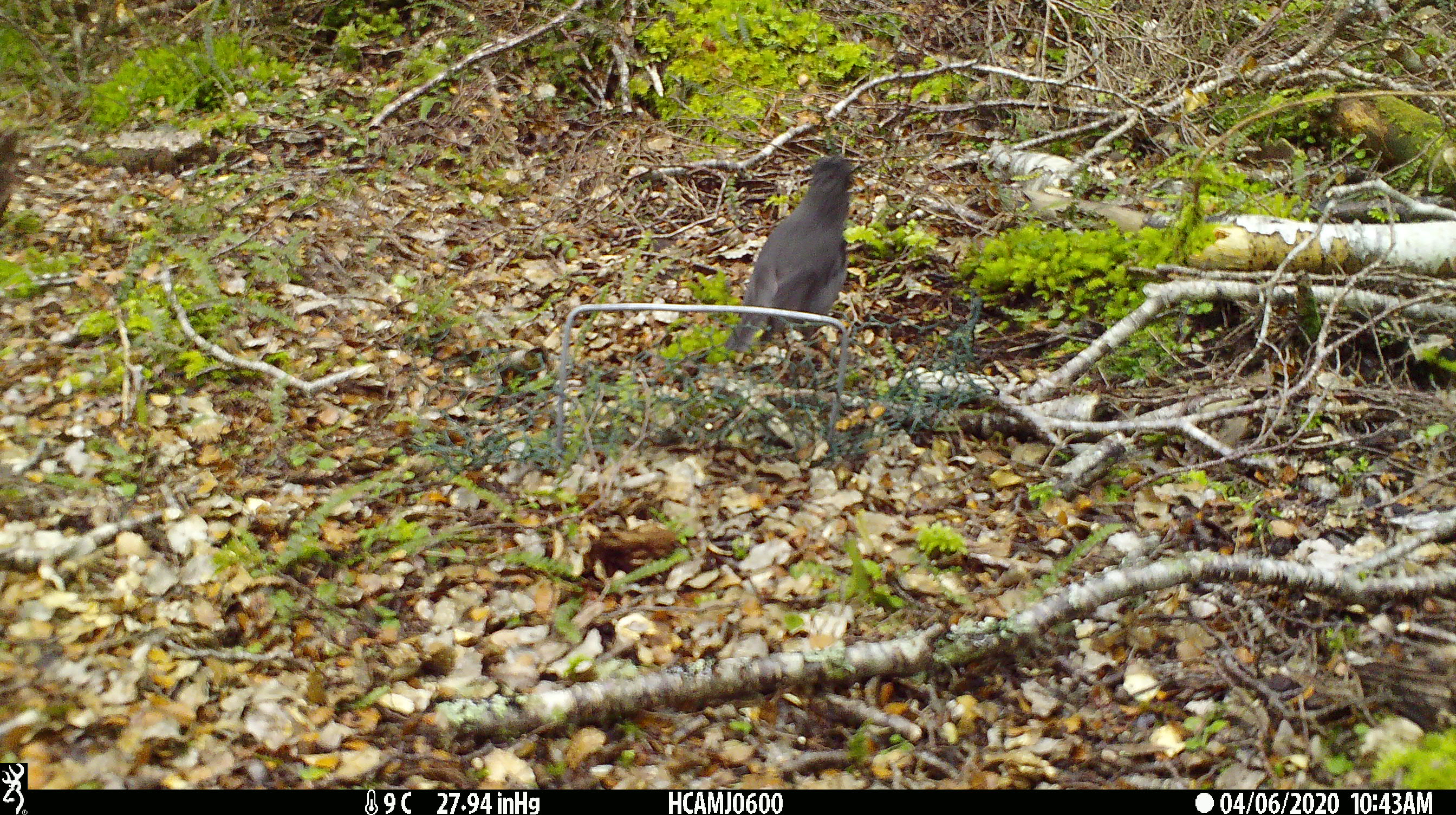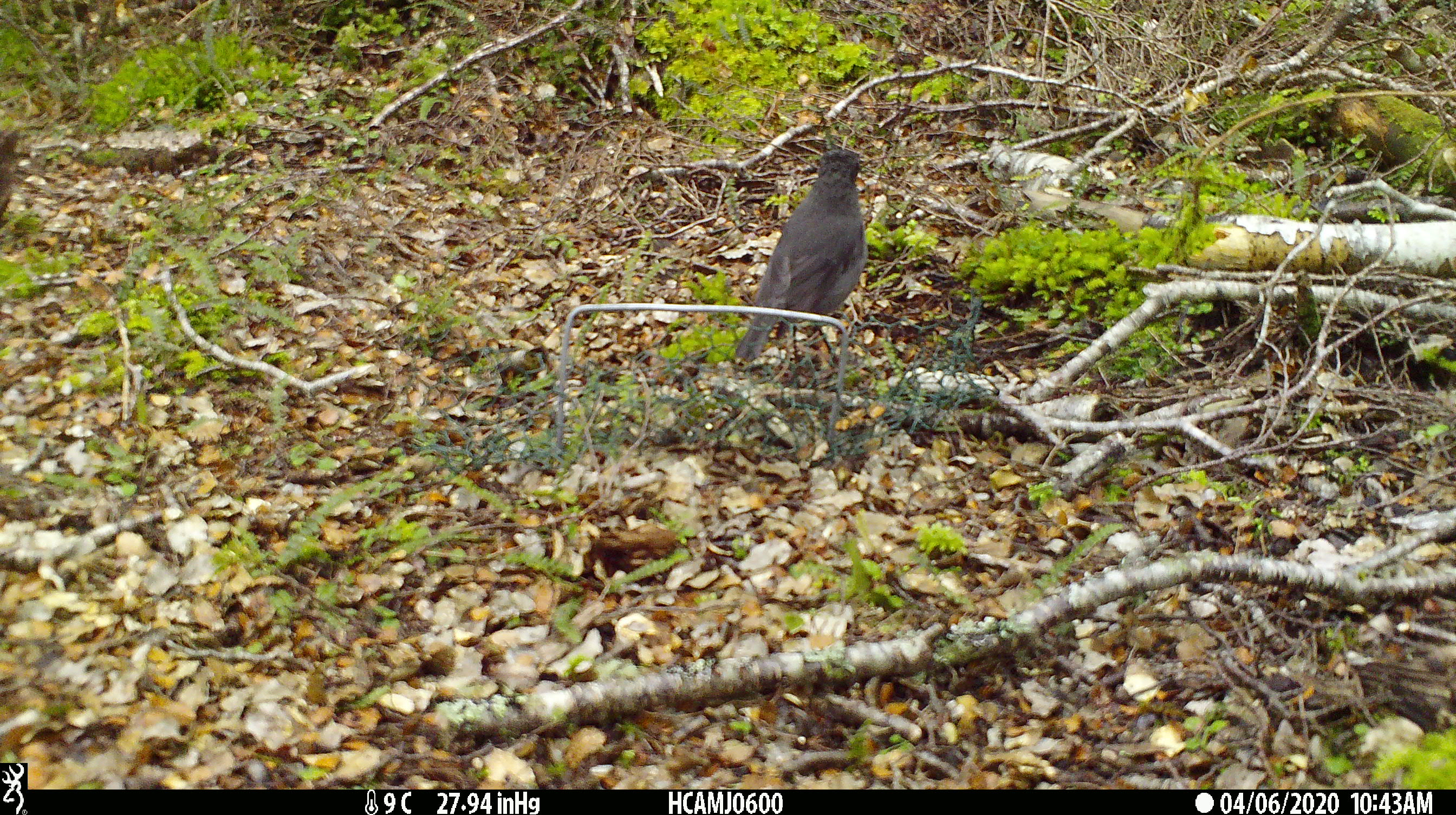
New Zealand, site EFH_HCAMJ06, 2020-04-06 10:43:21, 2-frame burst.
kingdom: Animalia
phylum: Chordata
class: Aves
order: Passeriformes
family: Petroicidae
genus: Petroica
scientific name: Petroica australis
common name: new zealand robin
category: robin